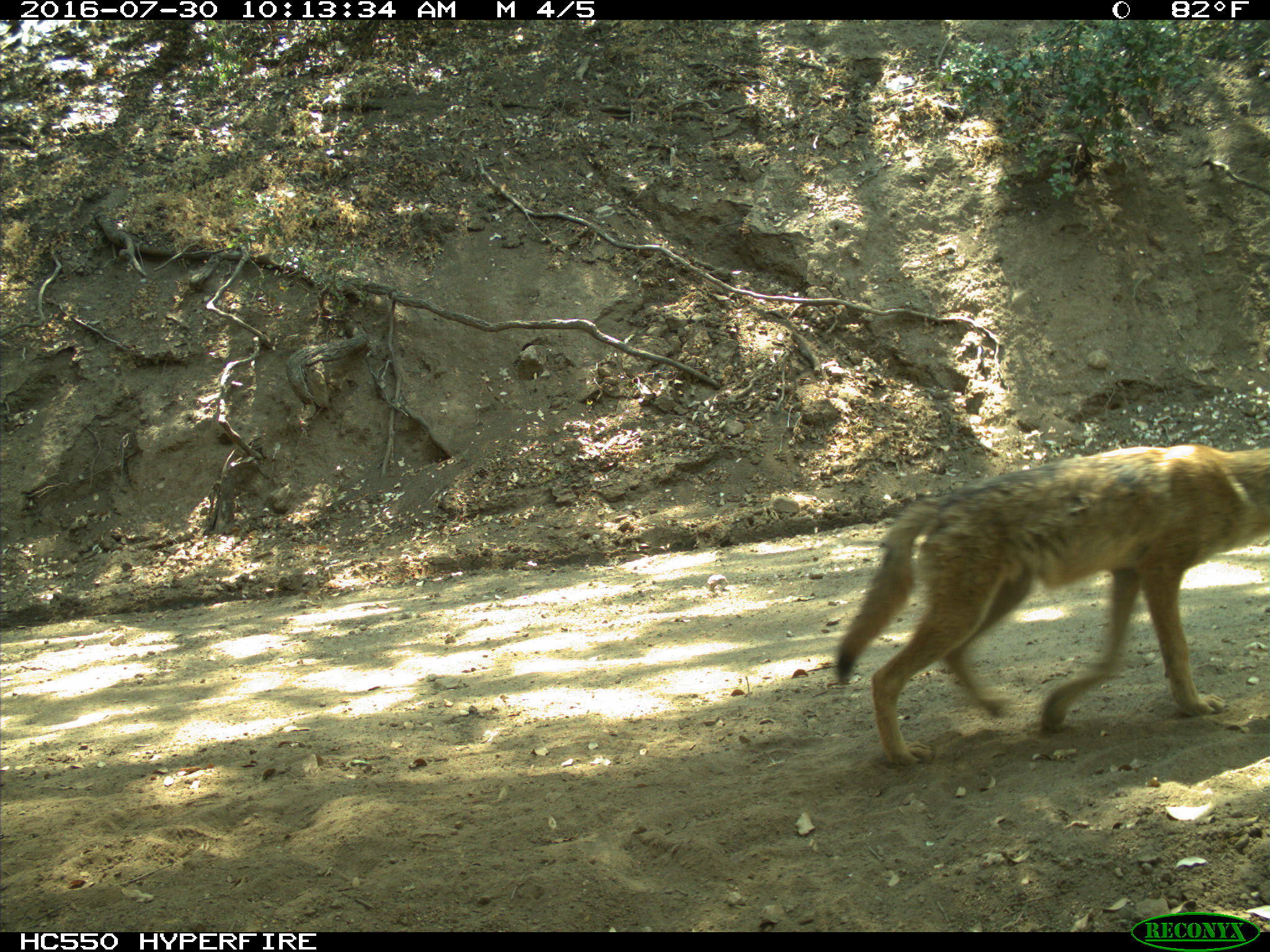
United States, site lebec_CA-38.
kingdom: Animalia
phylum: Chordata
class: Mammalia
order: Carnivora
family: Canidae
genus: Canis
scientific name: Canis latrans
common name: coyote